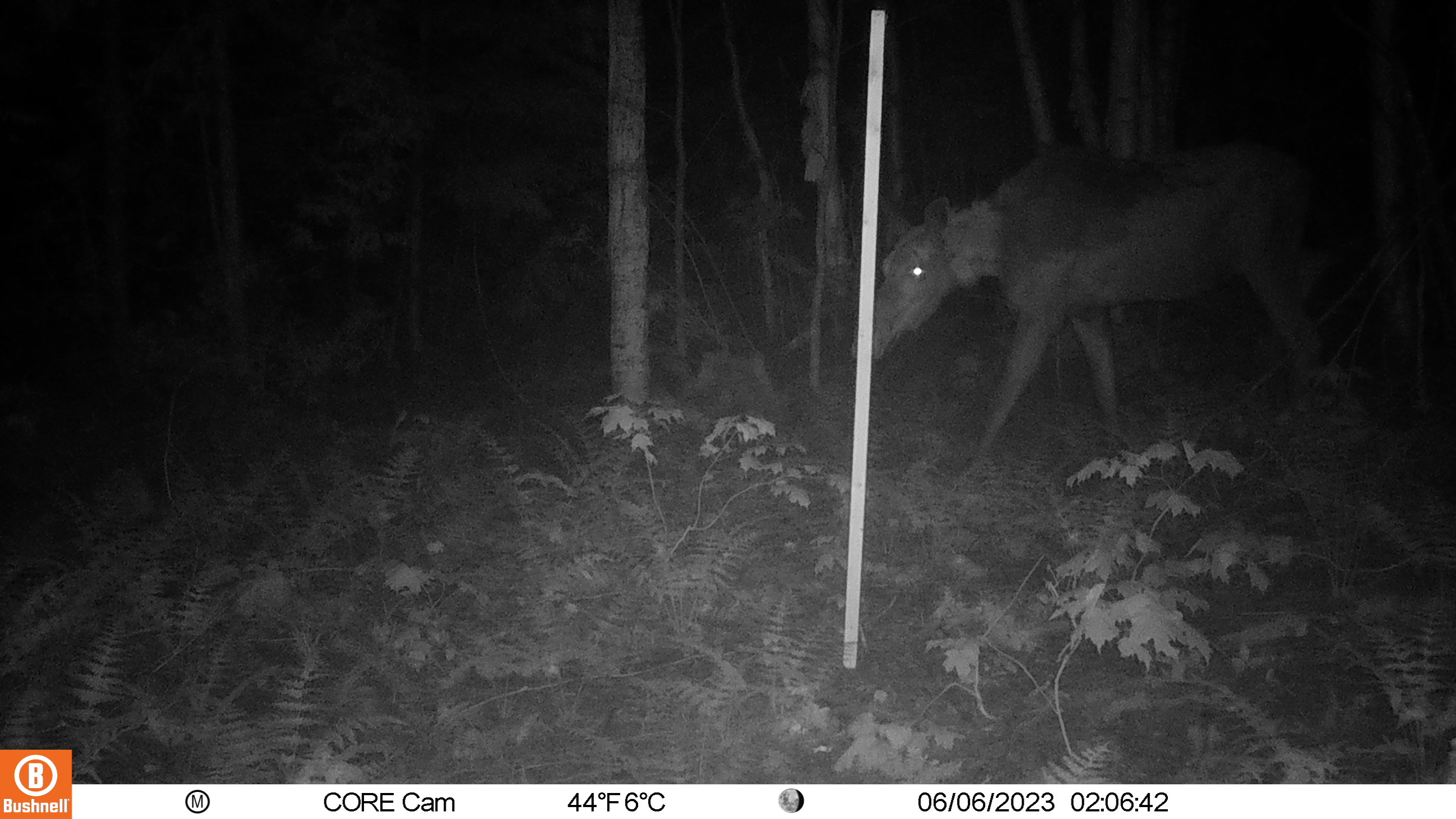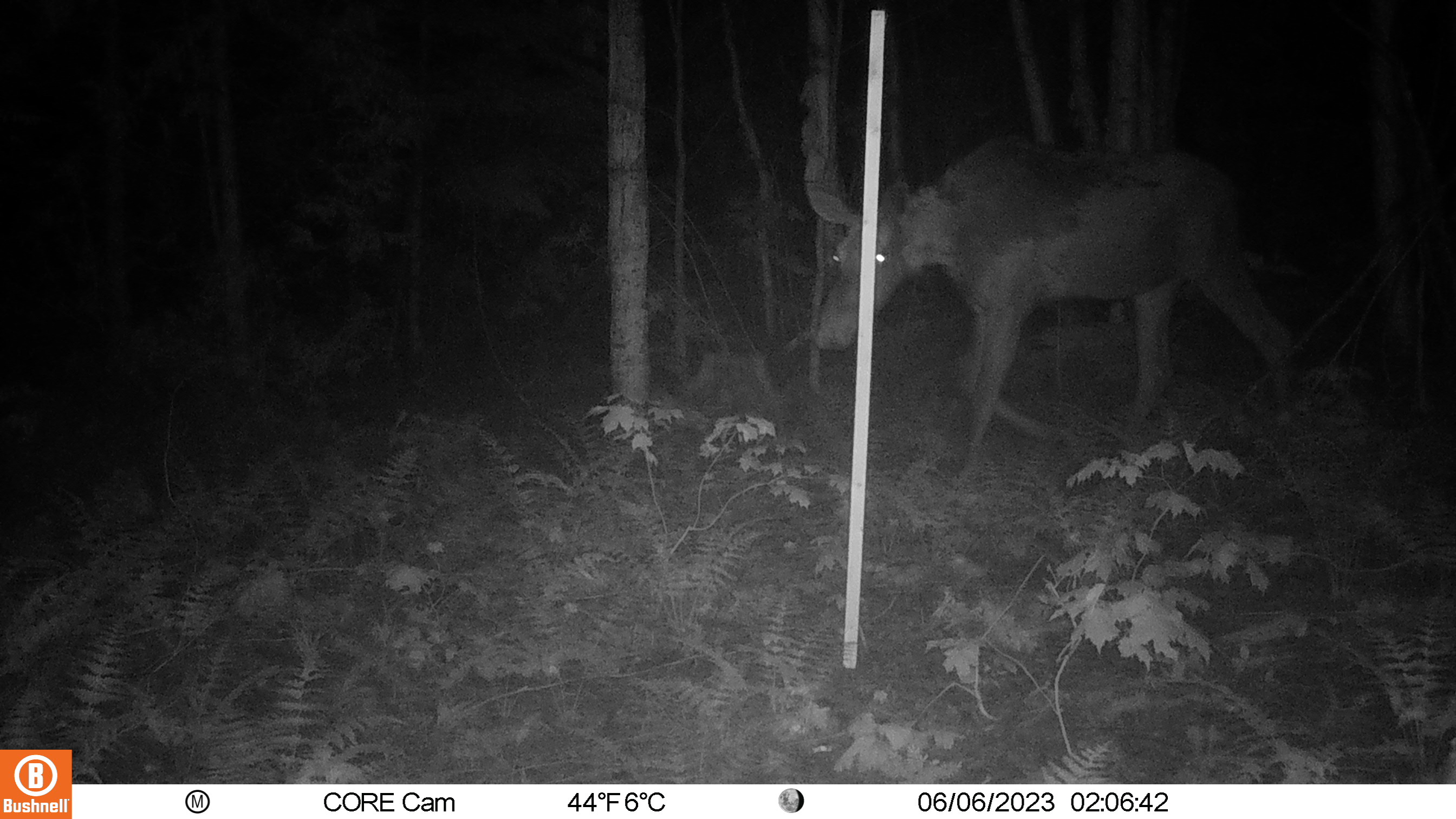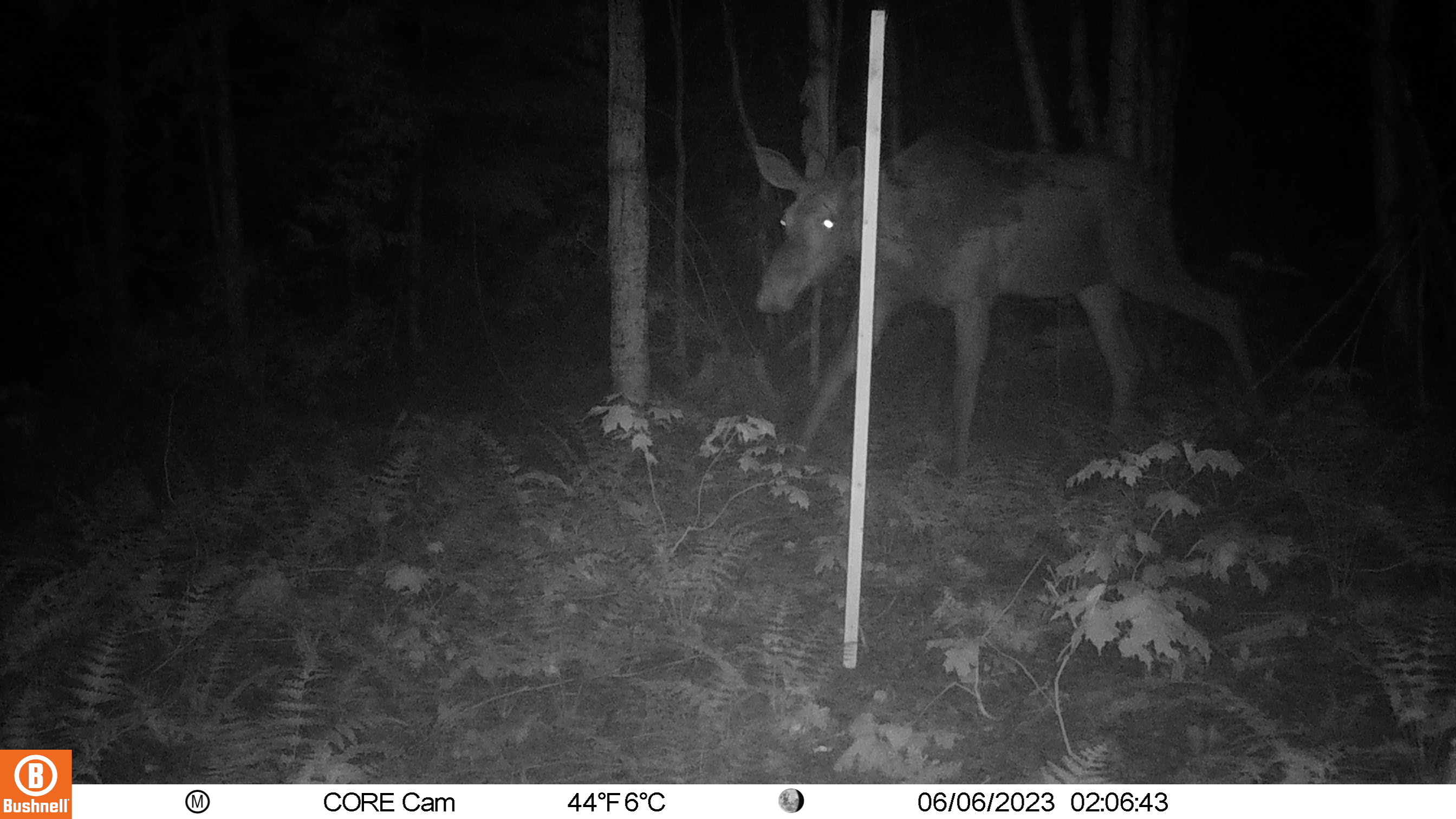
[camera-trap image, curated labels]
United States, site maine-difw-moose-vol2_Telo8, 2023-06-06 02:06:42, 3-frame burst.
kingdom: Animalia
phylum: Chordata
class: Mammalia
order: Artiodactyla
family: Cervidae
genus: Alces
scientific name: Alces alces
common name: moose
Moose (Alces alces).